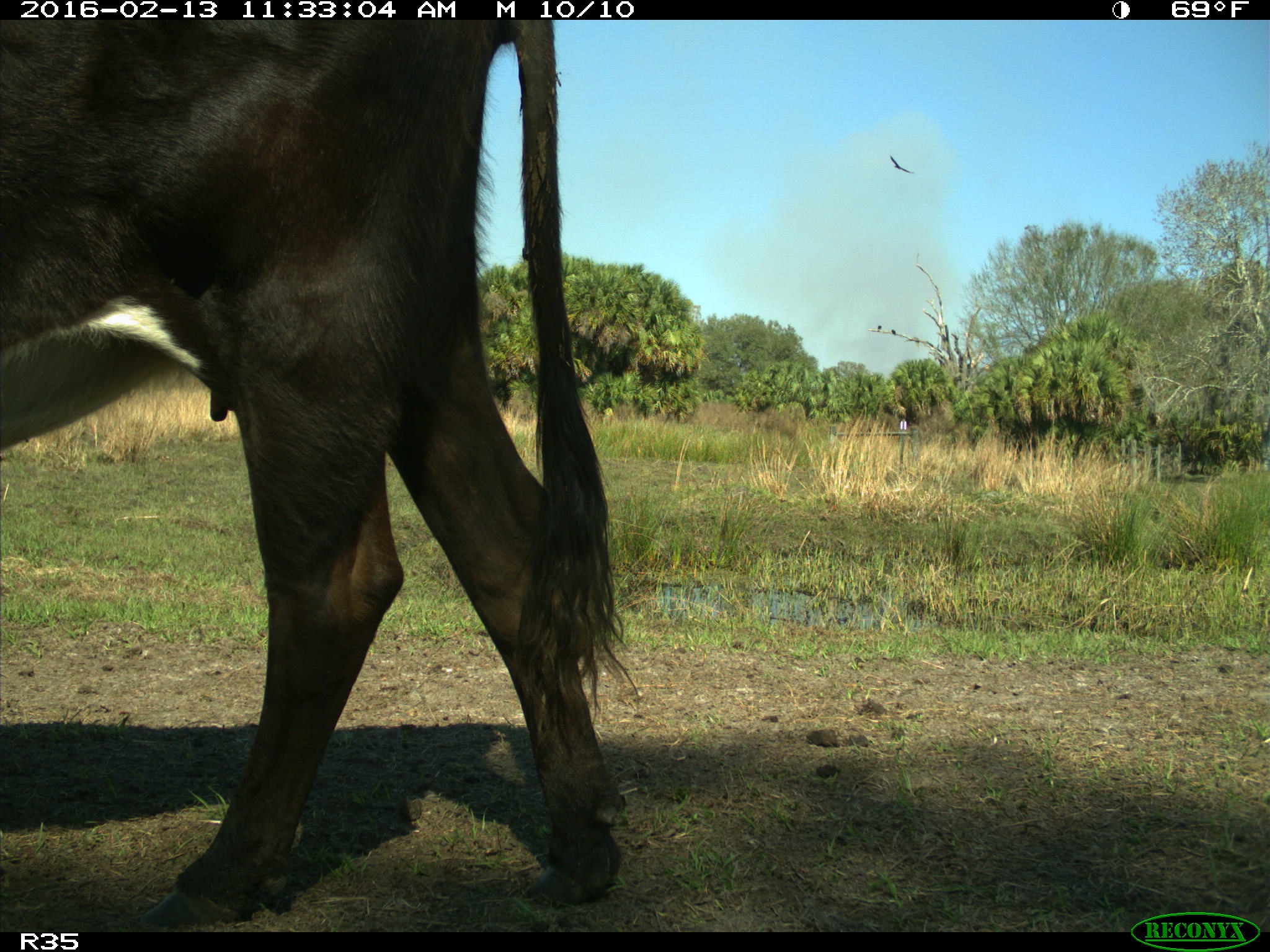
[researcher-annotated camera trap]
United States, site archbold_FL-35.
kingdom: Animalia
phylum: Chordata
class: Mammalia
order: Artiodactyla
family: Bovidae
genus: Bos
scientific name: Bos taurus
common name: domestic cow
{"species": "Bos taurus (domestic cow)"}